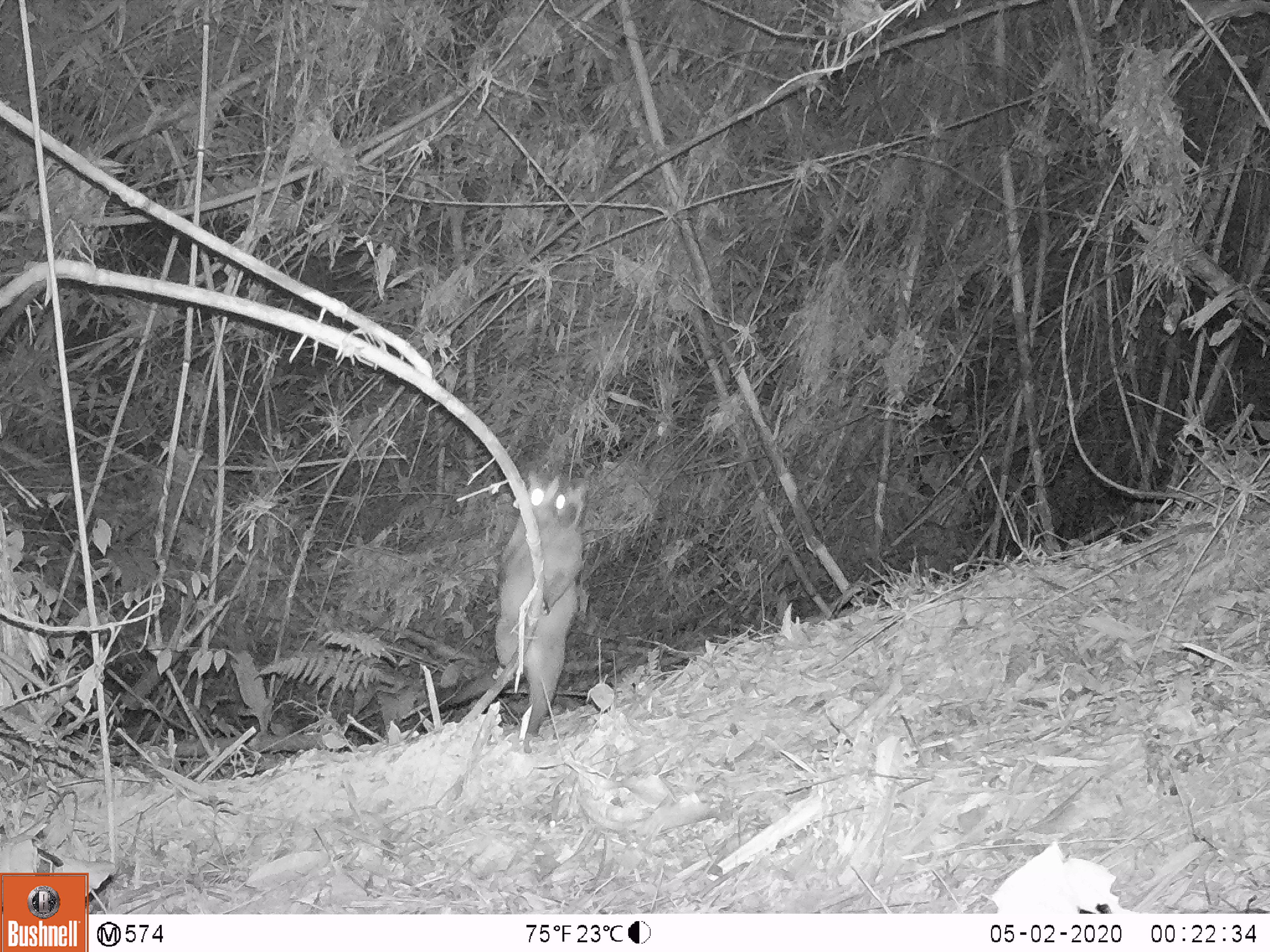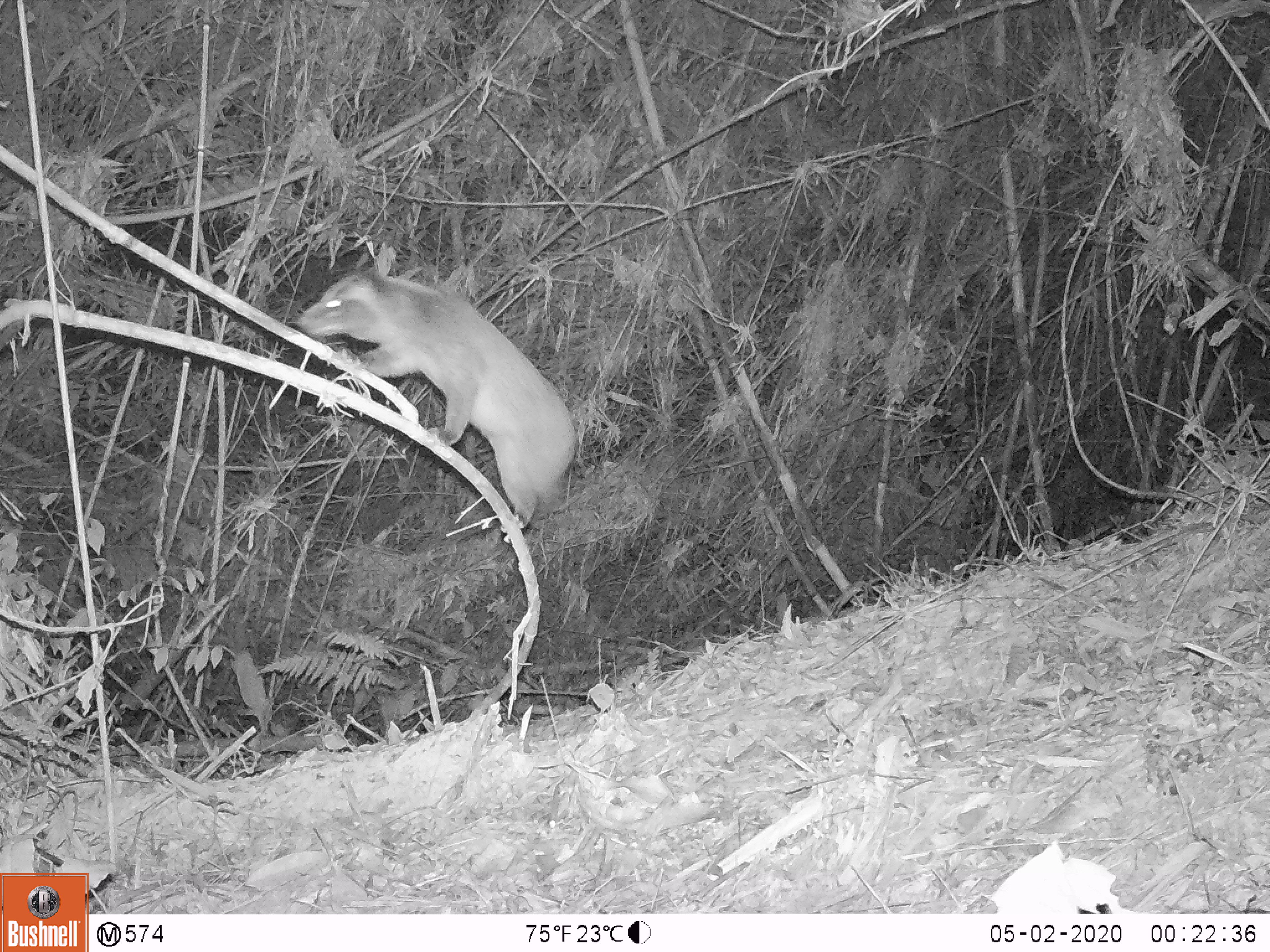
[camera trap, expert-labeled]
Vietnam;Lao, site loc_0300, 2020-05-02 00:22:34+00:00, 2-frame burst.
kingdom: Animalia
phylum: Chordata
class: Mammalia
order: Carnivora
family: Viverridae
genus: Paguma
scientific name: Paguma larvata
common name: masked palm civet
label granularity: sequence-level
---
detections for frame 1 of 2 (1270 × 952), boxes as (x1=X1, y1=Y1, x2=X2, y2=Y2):
masked palm civet: (x1=435, y1=470, x2=585, y2=754)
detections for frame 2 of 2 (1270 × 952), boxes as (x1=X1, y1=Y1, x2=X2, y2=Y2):
masked palm civet: (x1=293, y1=259, x2=577, y2=530)